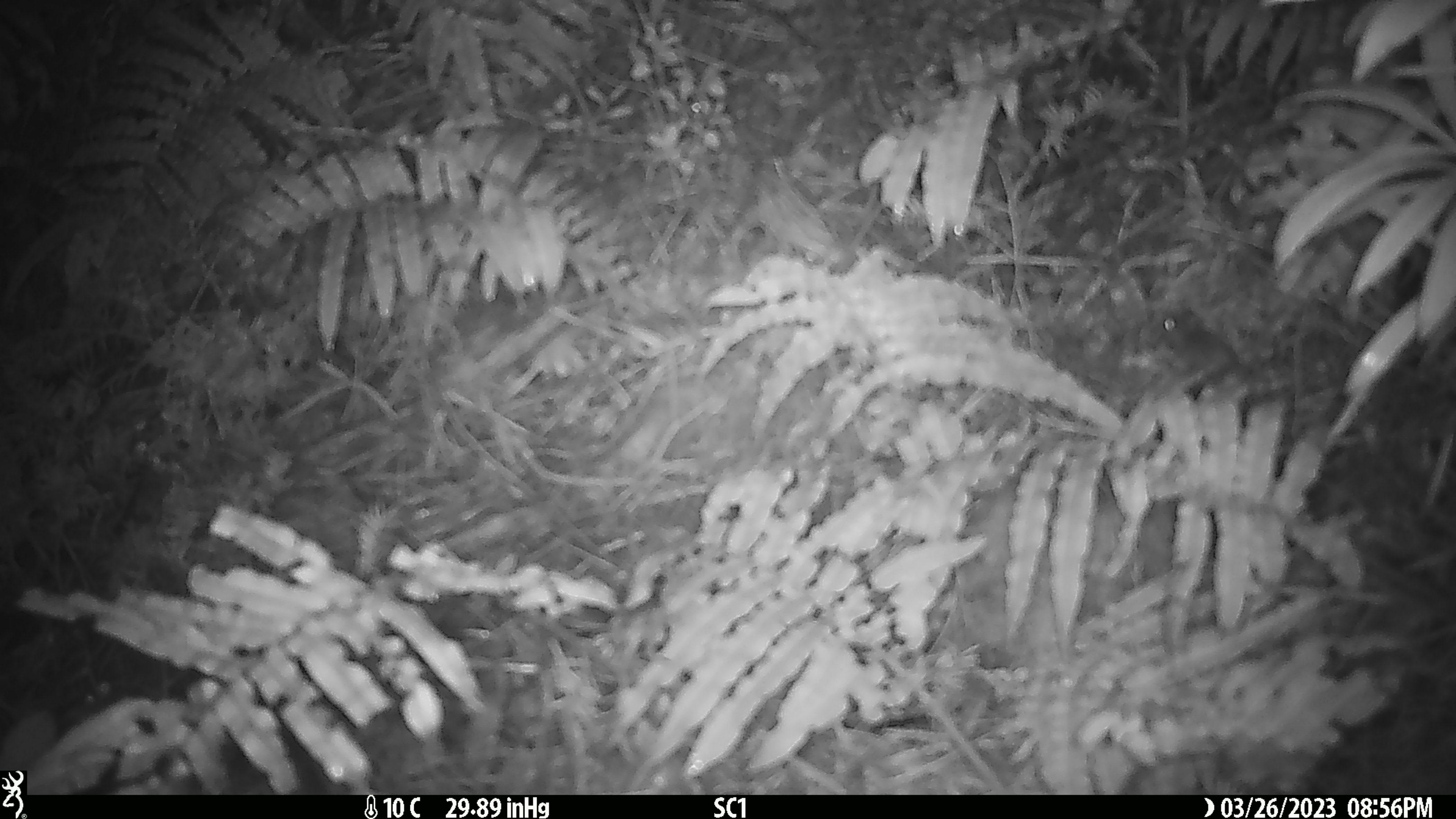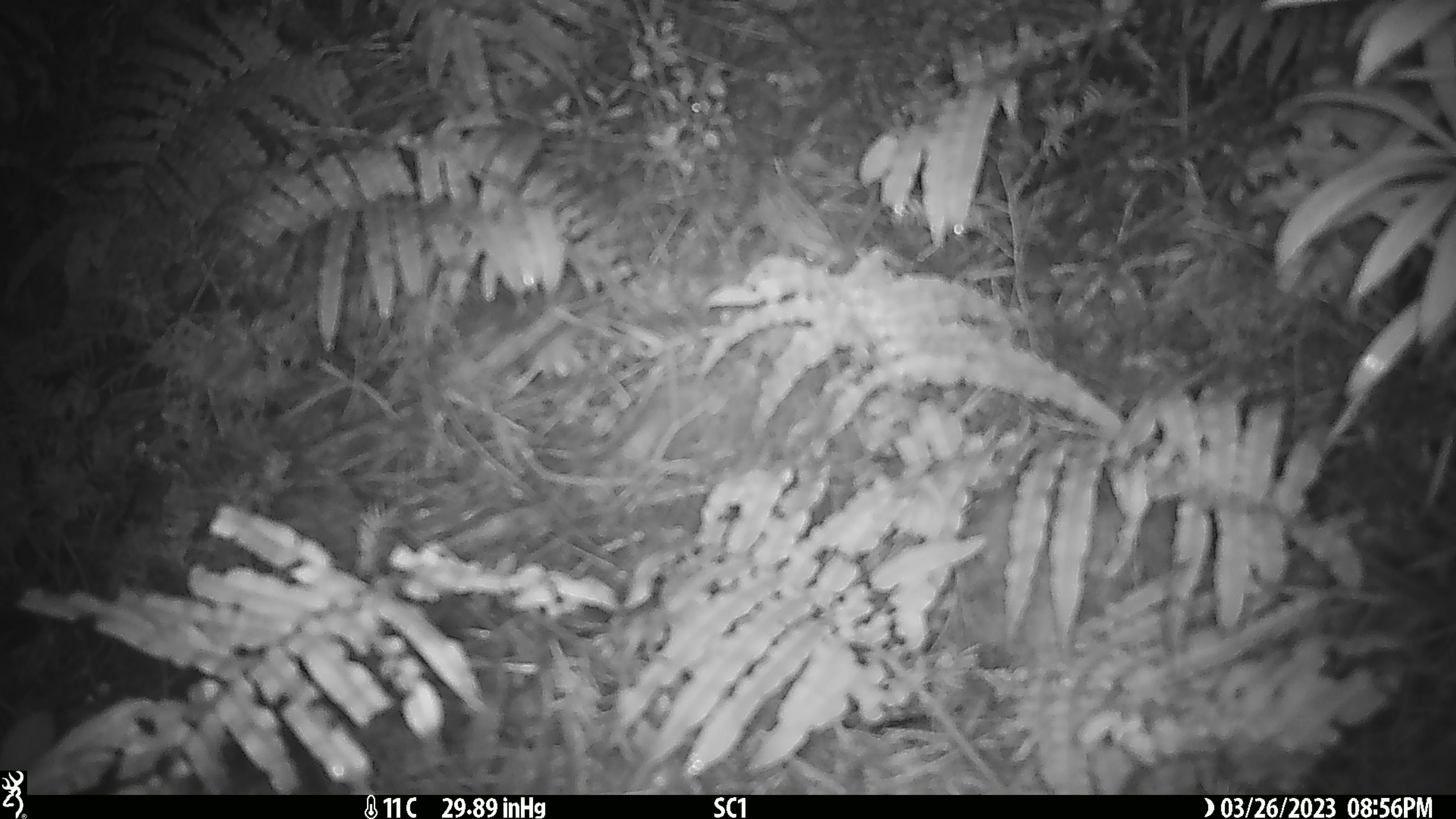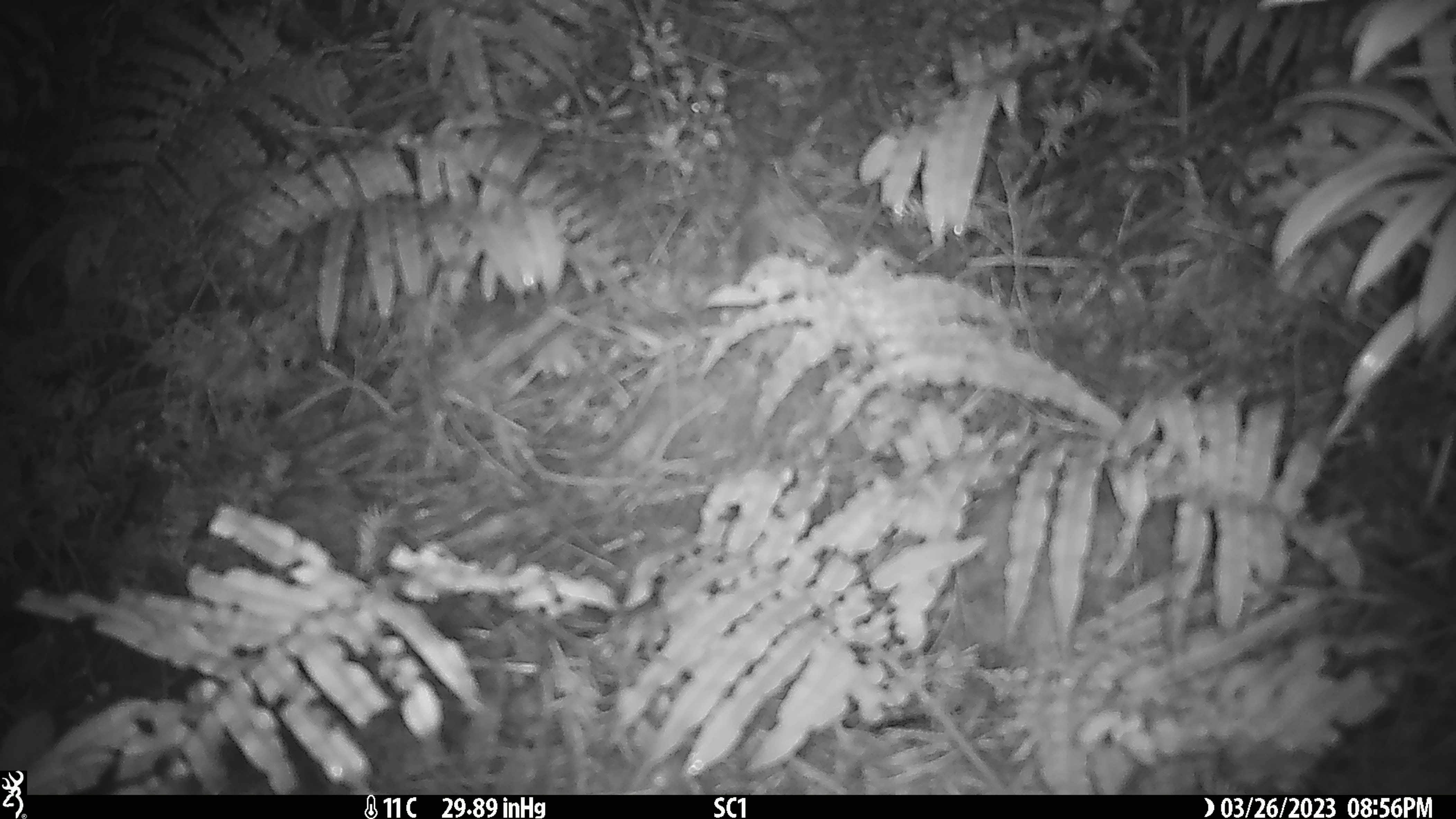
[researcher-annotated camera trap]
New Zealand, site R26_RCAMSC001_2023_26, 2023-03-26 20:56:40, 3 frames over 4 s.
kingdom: Animalia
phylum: Chordata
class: Mammalia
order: Rodentia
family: Muridae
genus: Mus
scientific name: Mus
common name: mouse